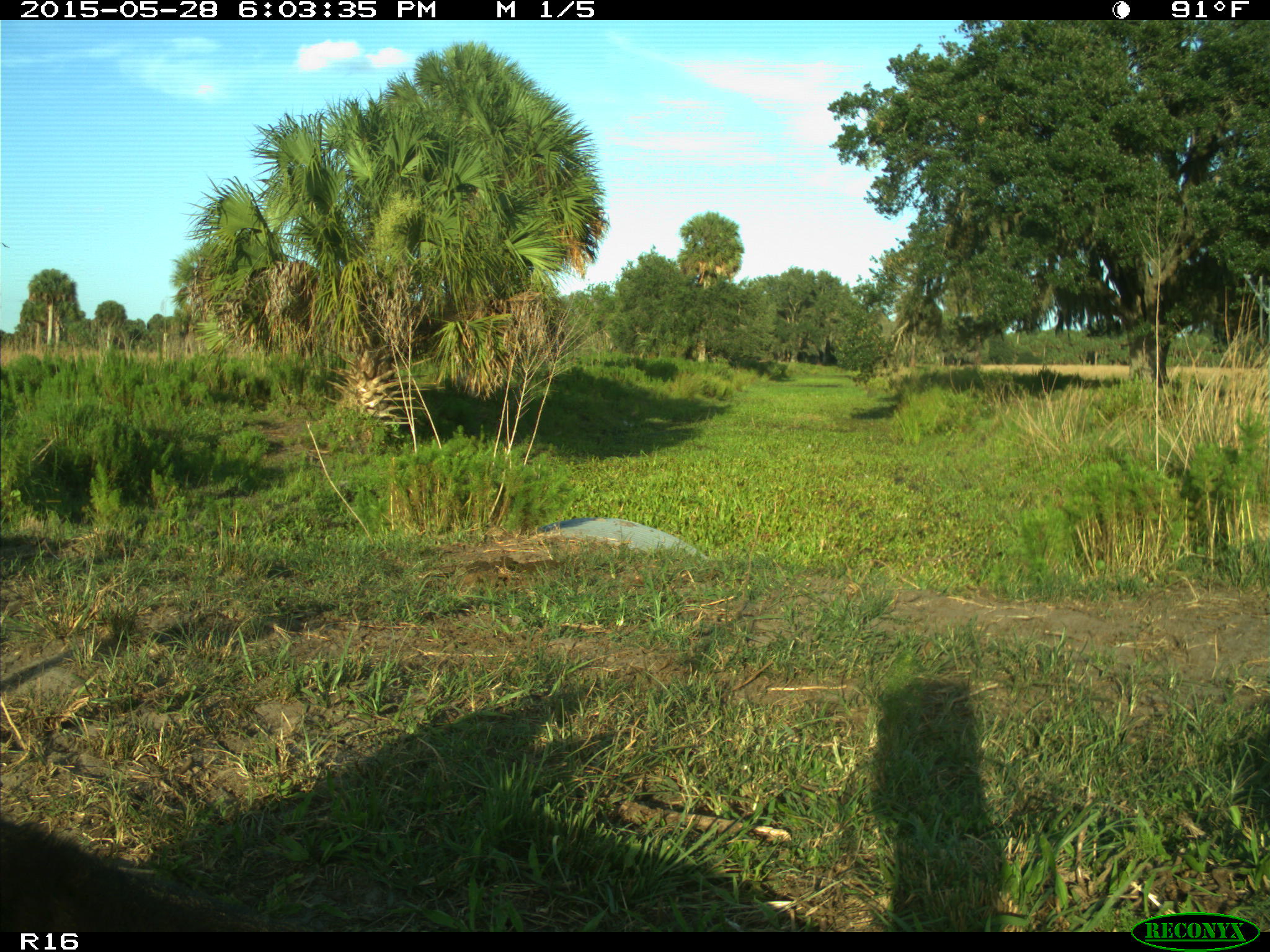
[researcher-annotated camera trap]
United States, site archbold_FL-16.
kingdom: Animalia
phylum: Chordata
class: Mammalia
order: Artiodactyla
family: Bovidae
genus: Bos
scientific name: Bos taurus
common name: domestic cow